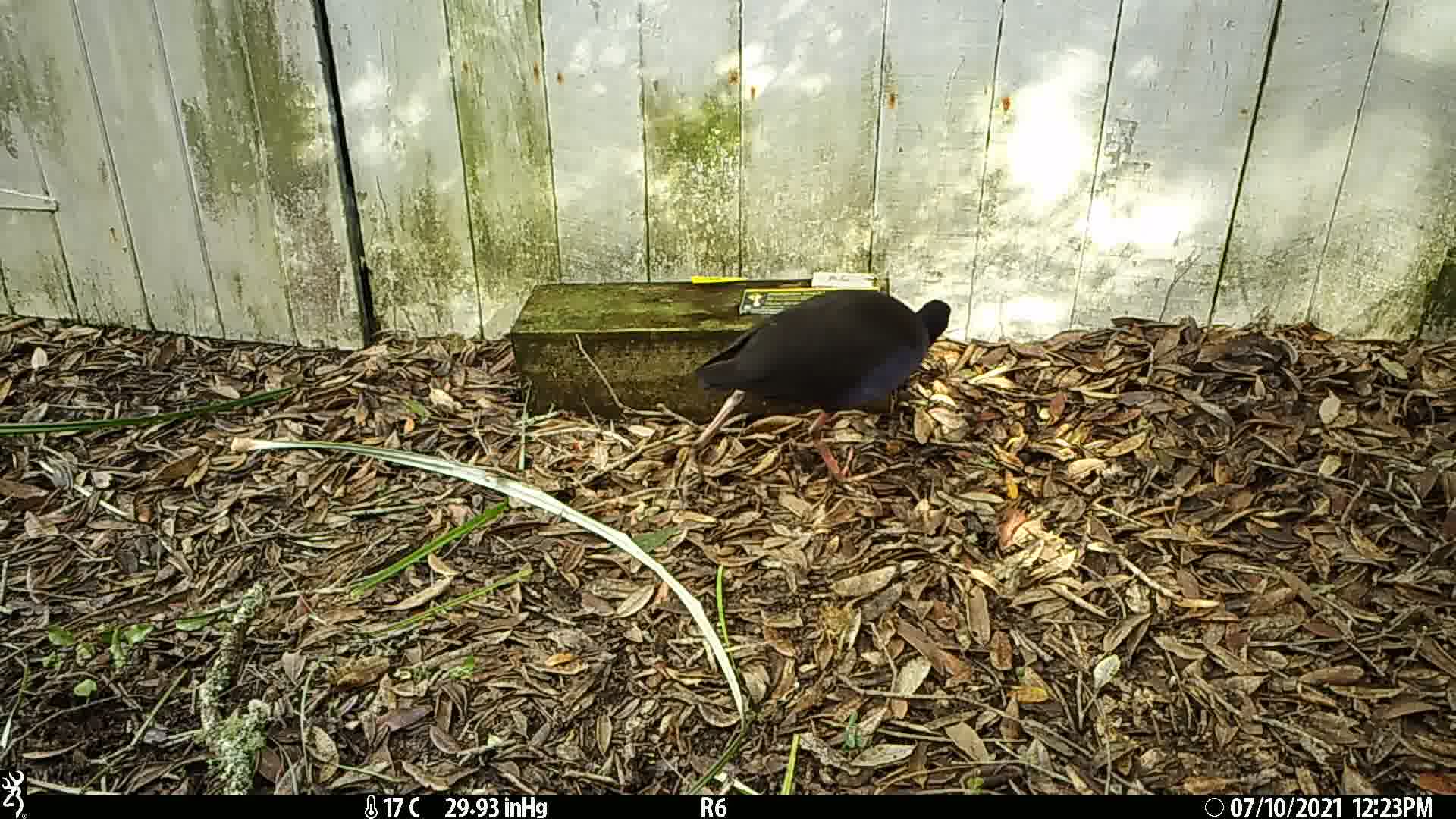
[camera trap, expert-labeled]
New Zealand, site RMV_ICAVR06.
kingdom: Animalia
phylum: Chordata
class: Aves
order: Gruiformes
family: Rallidae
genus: Porphyrio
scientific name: Porphyrio melanotus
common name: australasian swamphen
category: pukeko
Pukeko (australasian swamphen) (Porphyrio melanotus).